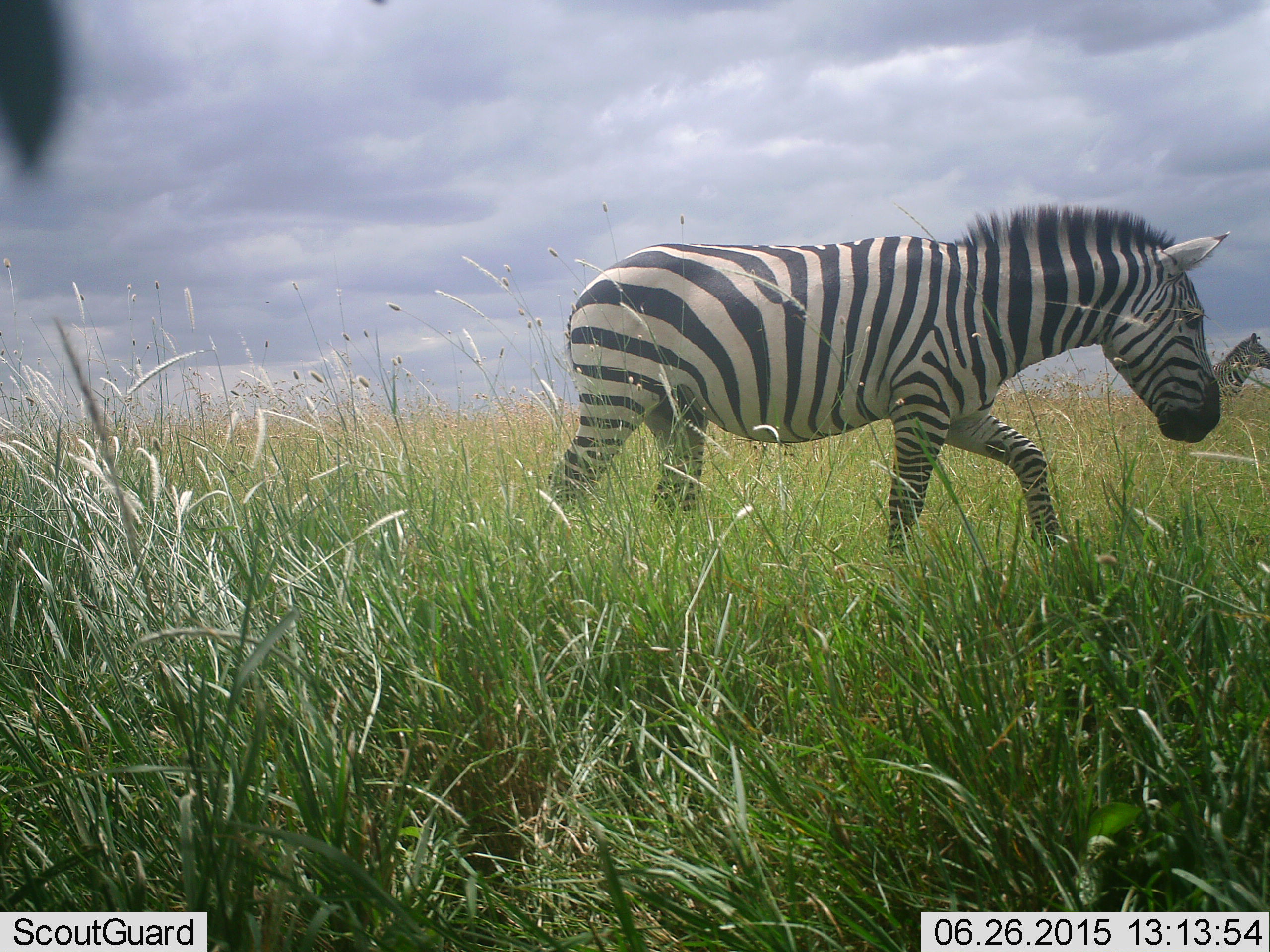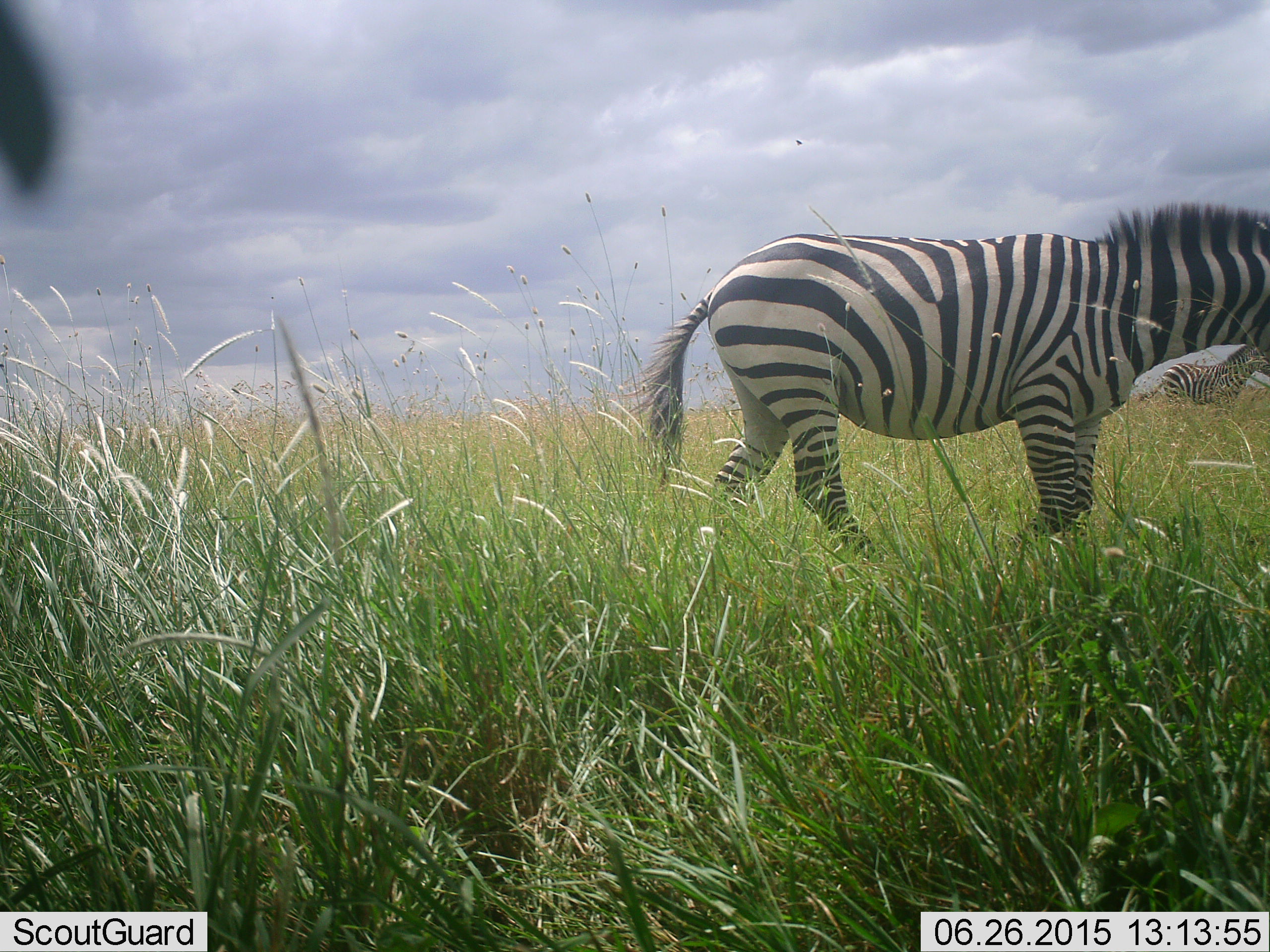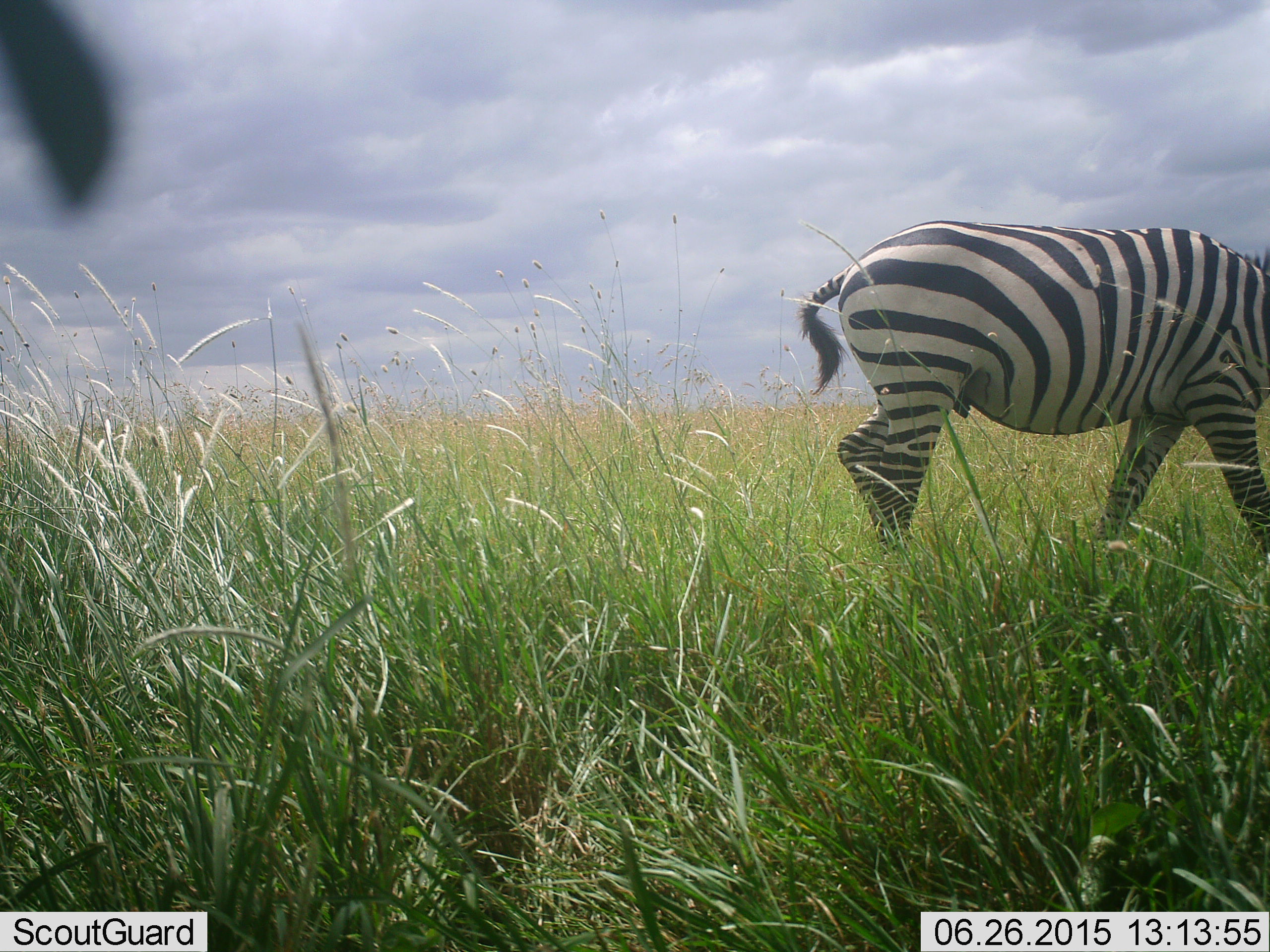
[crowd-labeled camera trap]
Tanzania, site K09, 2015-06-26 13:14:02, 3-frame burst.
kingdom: Animalia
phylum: Chordata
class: Mammalia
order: Perissodactyla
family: Equidae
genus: Equus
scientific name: Equus quagga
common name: plains zebra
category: zebra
Zebra (plains zebra) (Equus quagga), count 2. Behavior (volunteer vote fractions): standing 20%, resting 0%, moving 90%, interacting 0%. Young present (vote fraction): 0%. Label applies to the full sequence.